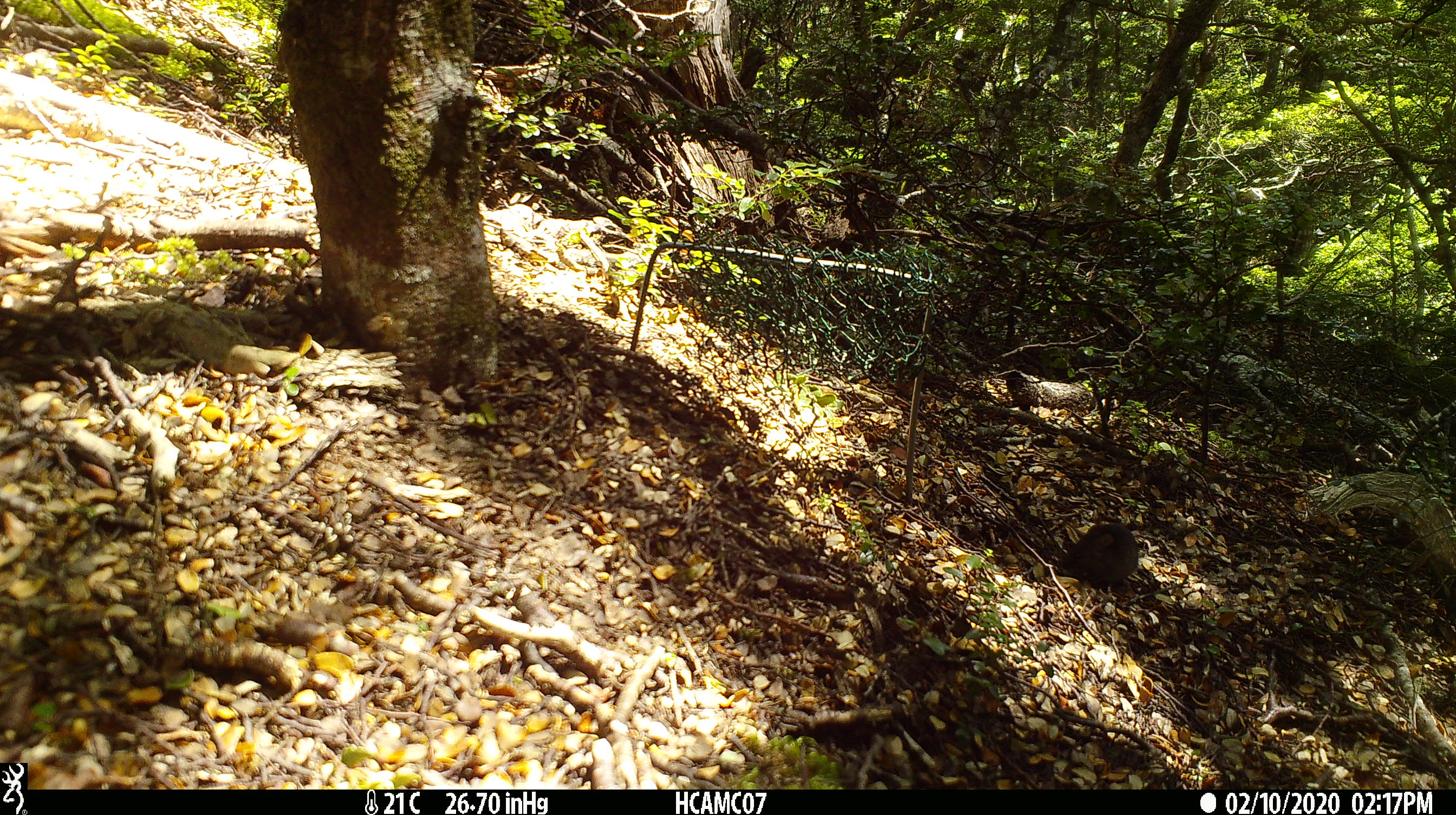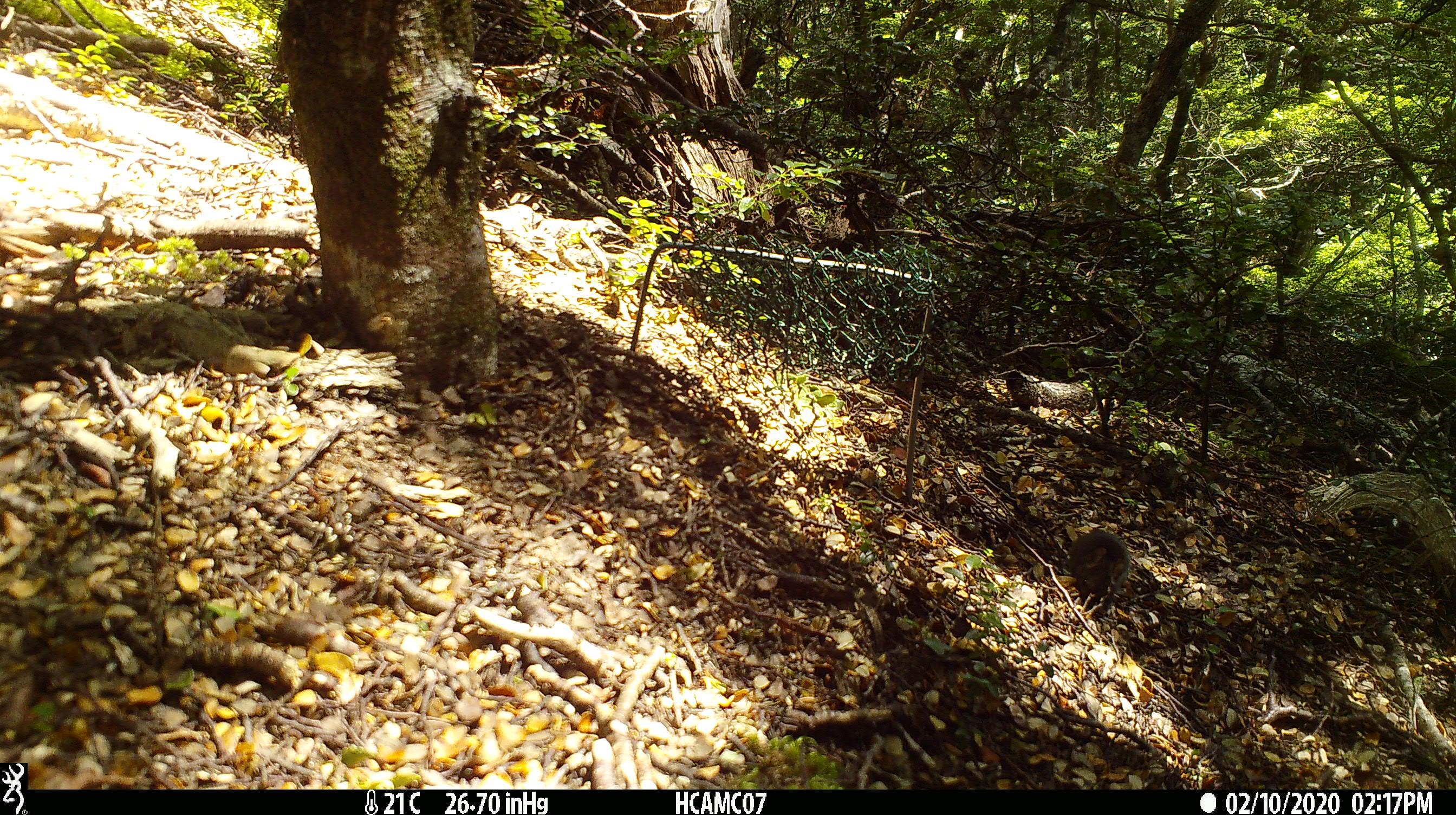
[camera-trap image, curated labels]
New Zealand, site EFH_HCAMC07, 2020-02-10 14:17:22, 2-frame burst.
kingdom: Animalia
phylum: Chordata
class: Mammalia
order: Rodentia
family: Muridae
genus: Mus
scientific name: Mus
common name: mouse